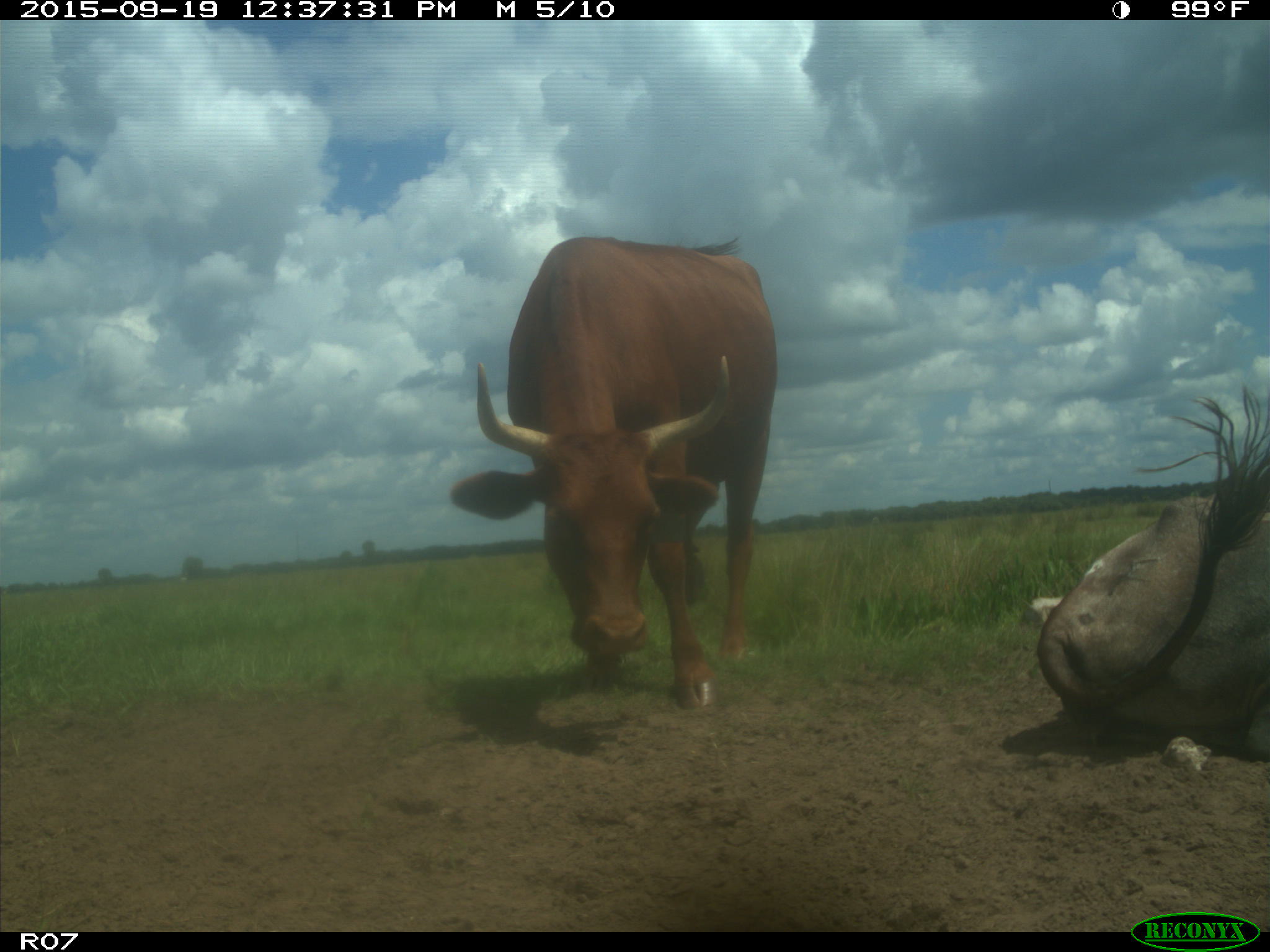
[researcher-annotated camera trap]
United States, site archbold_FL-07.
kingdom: Animalia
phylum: Chordata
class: Mammalia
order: Artiodactyla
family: Bovidae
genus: Bos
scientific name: Bos taurus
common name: domestic cow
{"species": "Bos taurus (domestic cow)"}